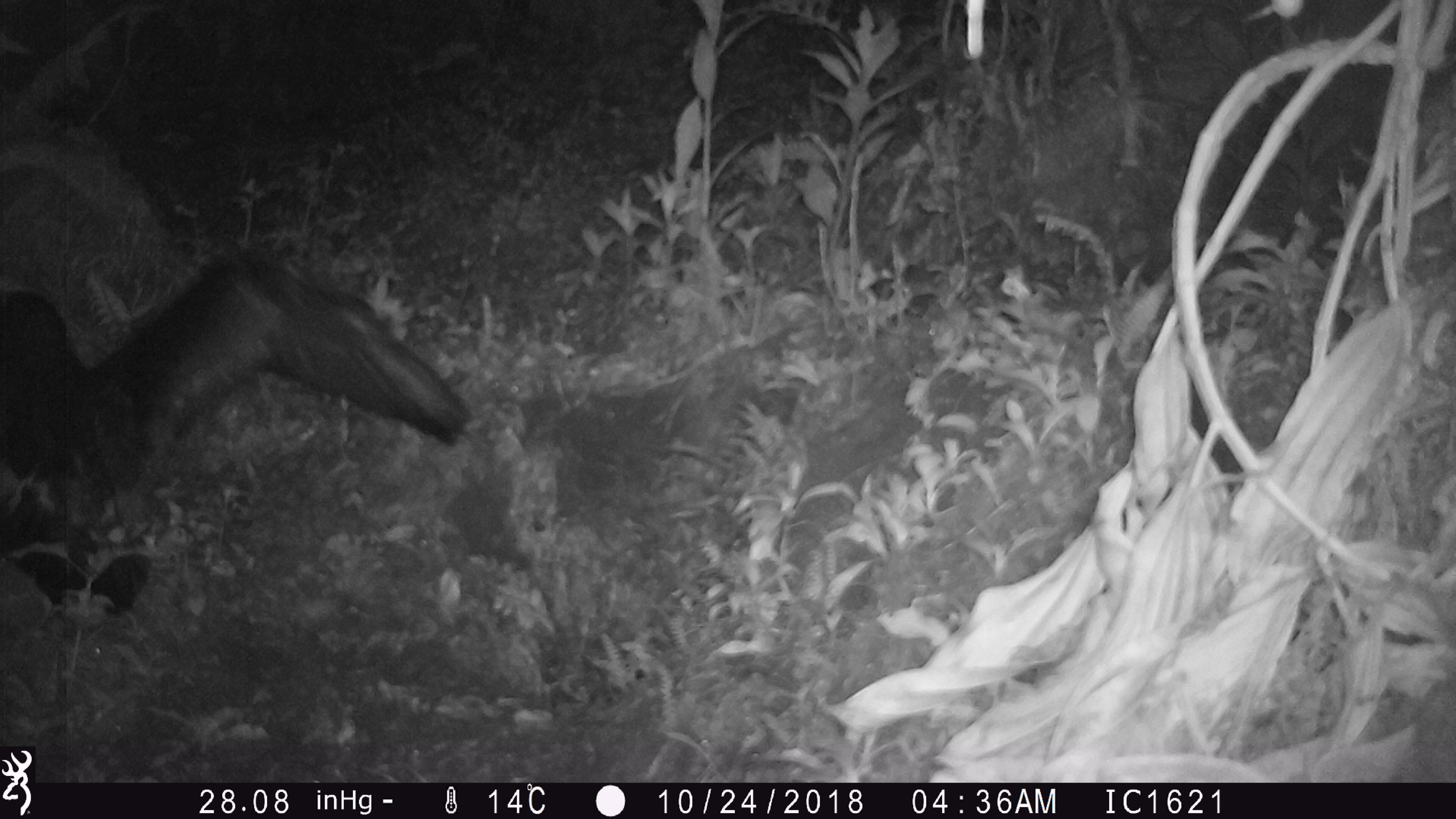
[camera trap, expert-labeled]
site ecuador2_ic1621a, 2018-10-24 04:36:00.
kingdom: Animalia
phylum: Chordata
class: Aves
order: Procellariiformes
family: Procellariidae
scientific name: Procellariidae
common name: petrel chick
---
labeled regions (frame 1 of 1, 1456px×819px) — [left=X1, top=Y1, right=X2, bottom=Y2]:
petrel chick: [left=0, top=245, right=471, bottom=616]